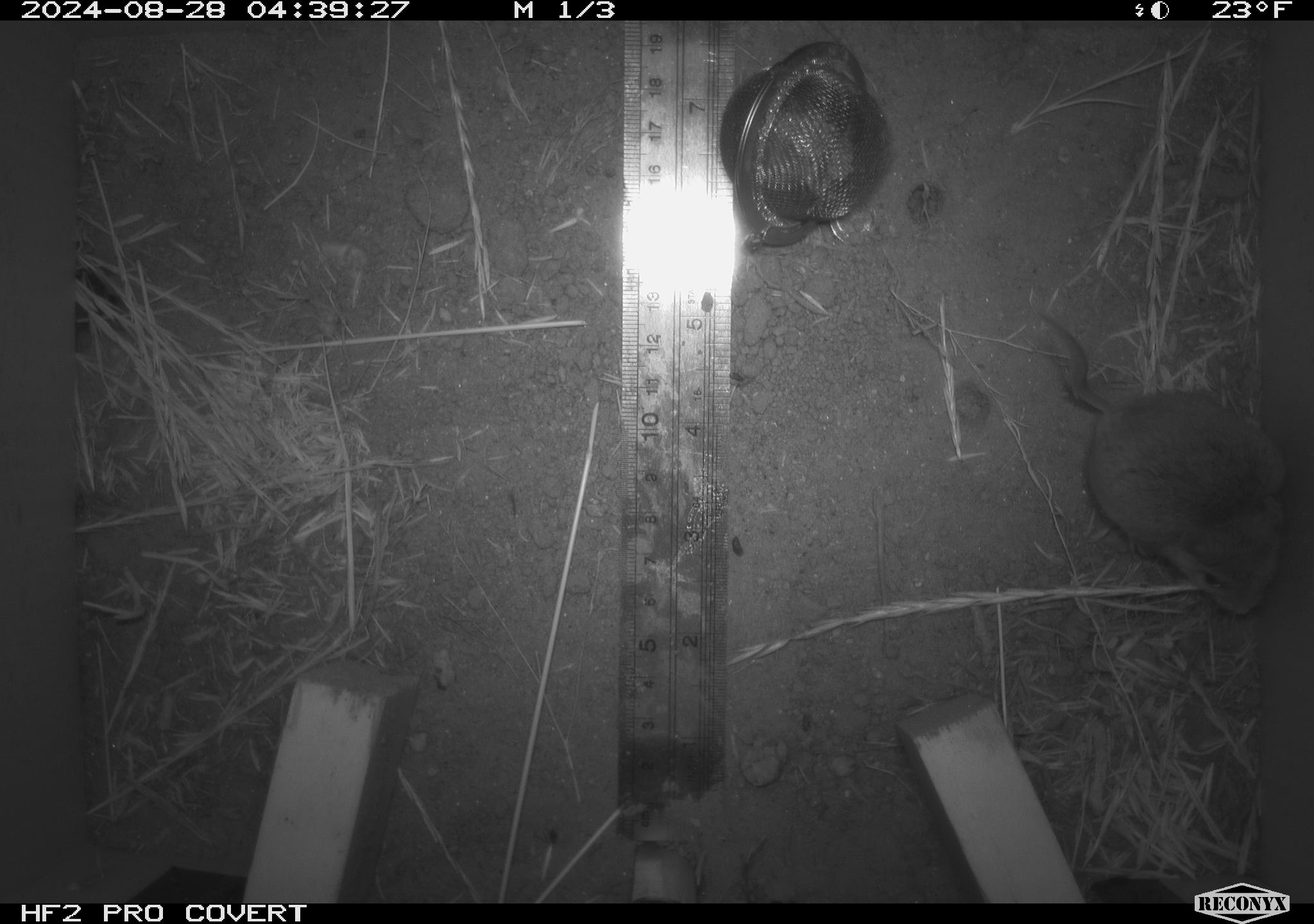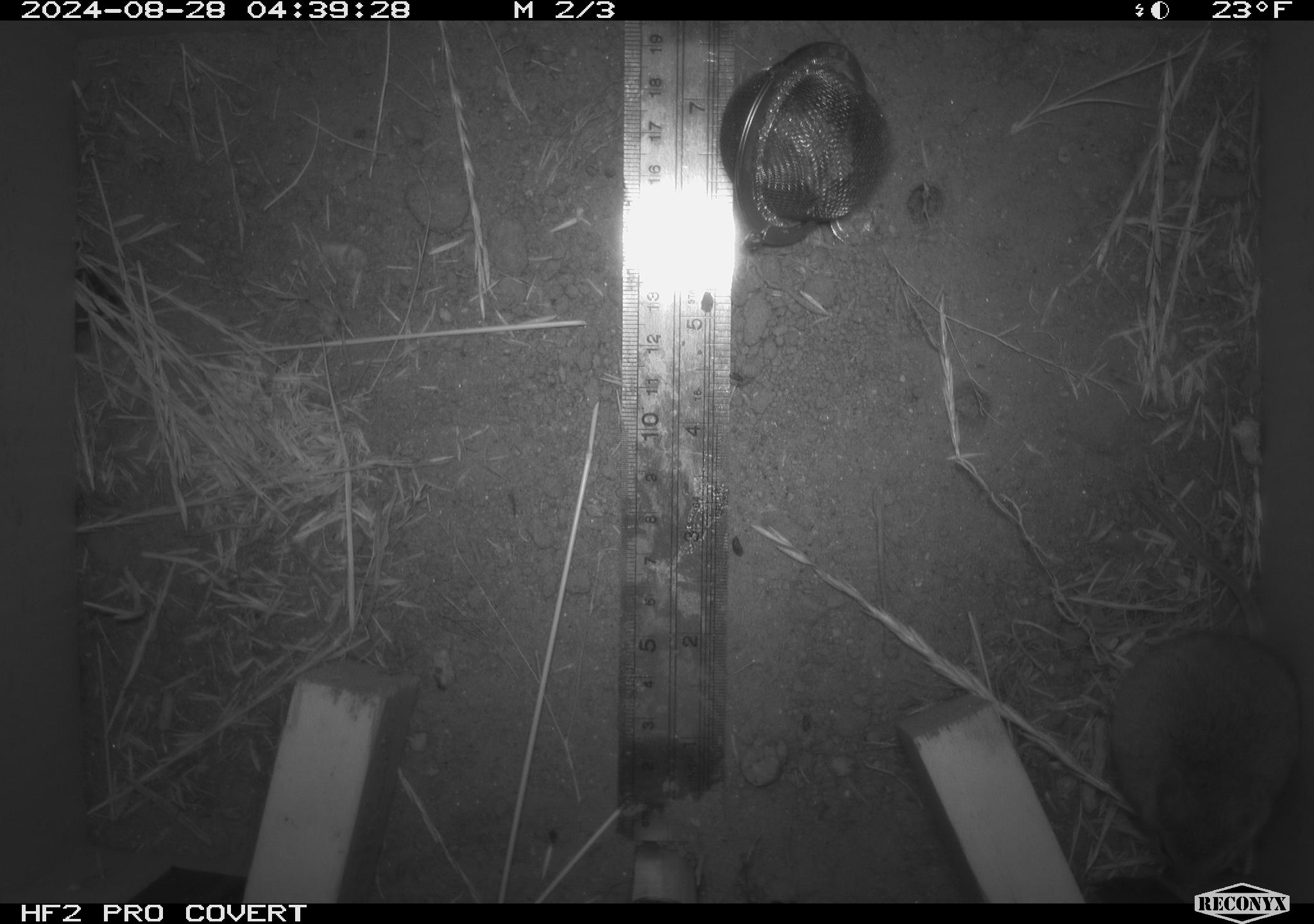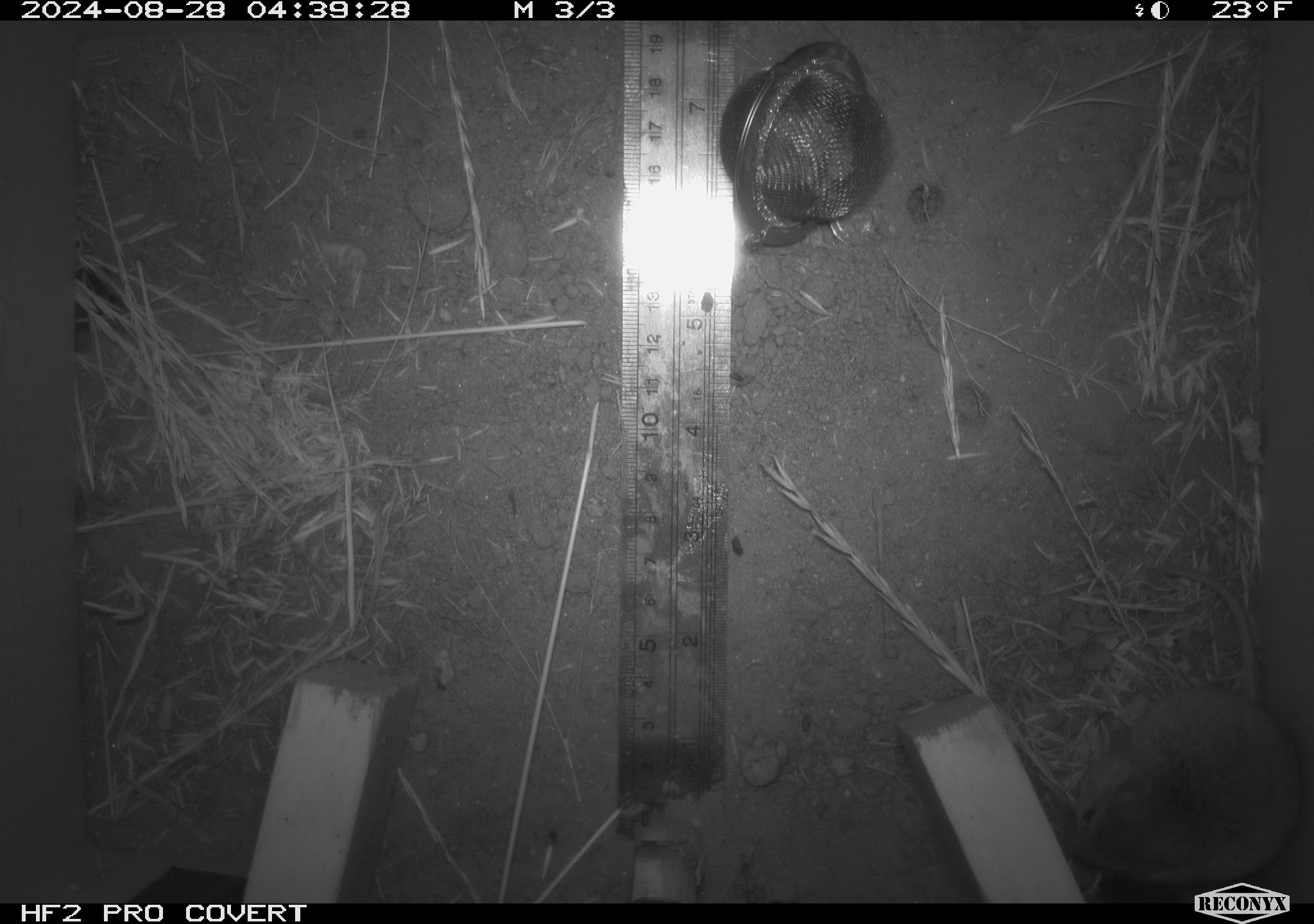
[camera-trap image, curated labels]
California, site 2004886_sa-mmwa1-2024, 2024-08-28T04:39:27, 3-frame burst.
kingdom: Animalia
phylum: Chordata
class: Mammalia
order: Rodentia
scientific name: Rodentia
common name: mouse species